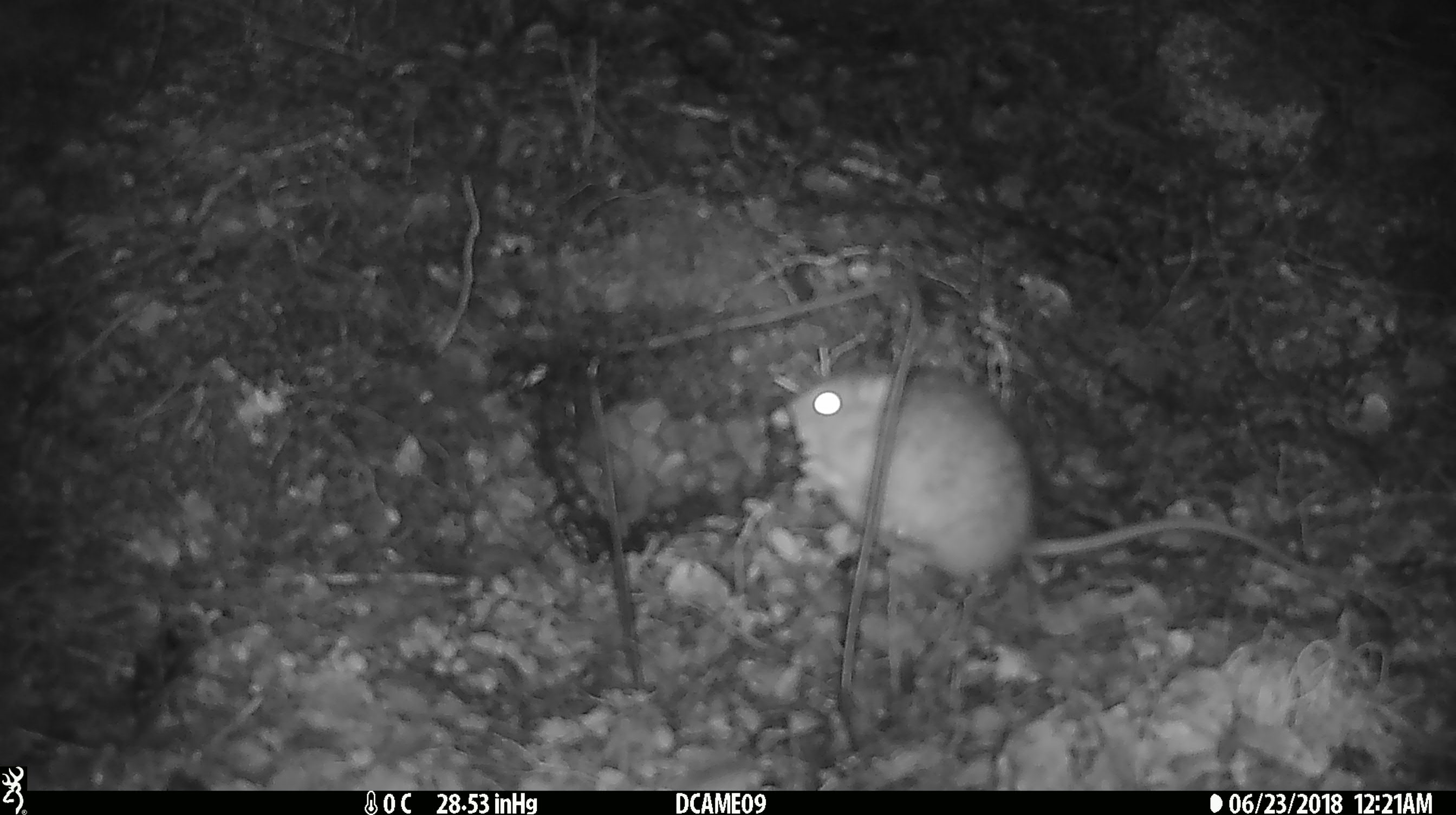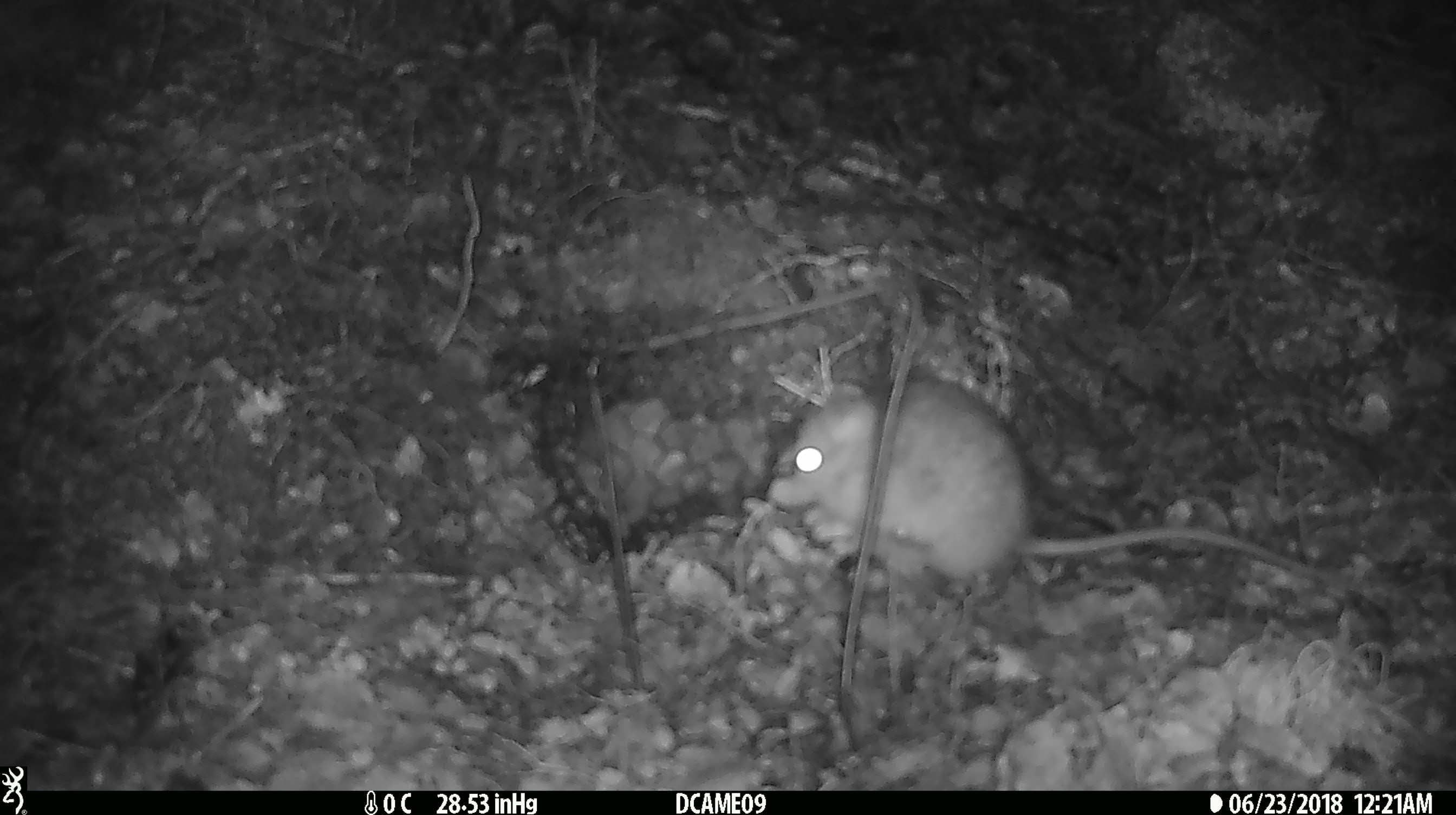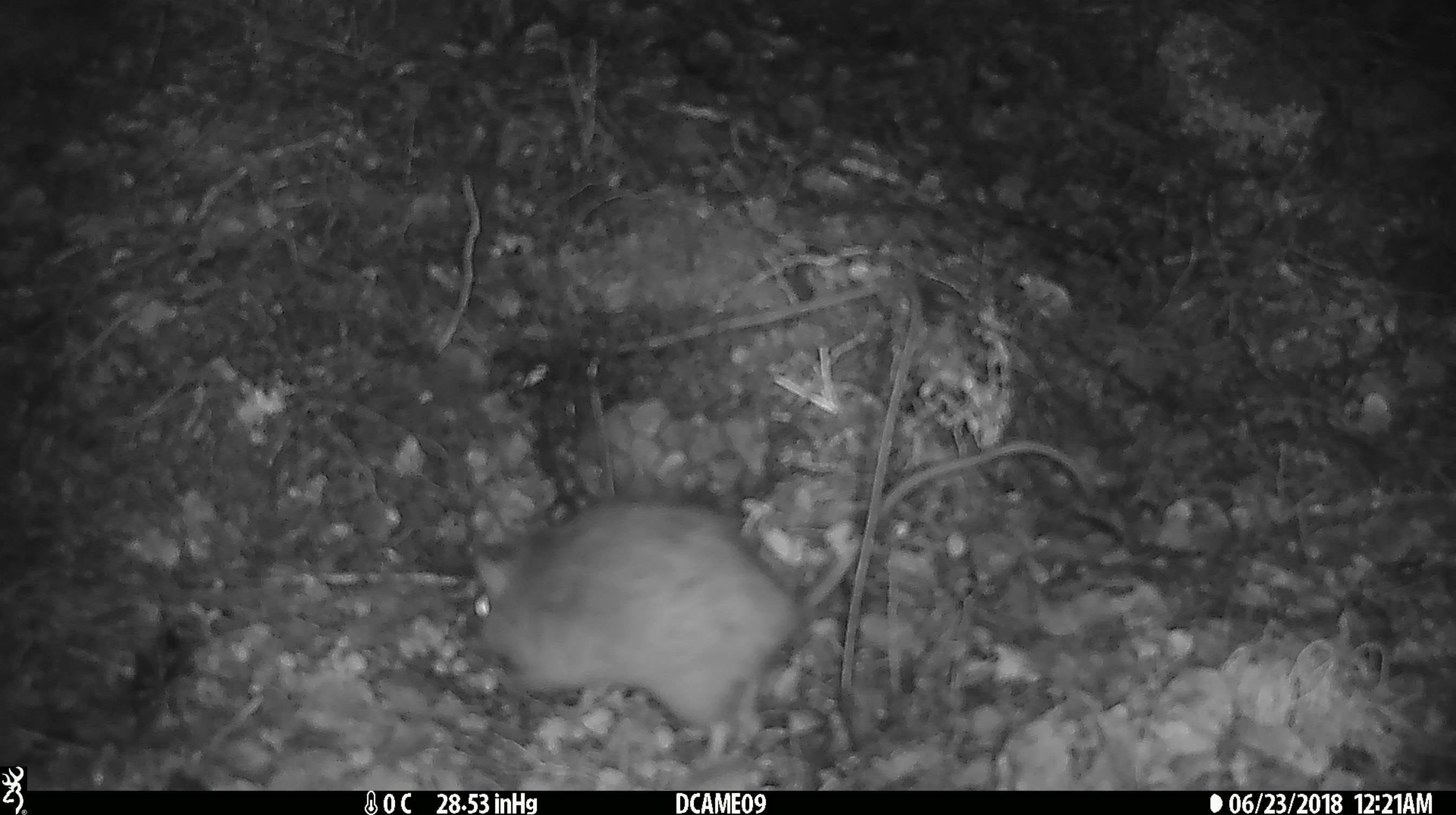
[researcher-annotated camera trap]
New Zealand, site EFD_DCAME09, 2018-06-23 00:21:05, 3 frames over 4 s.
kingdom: Animalia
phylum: Chordata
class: Mammalia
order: Rodentia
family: Muridae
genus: Rattus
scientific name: Rattus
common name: rat